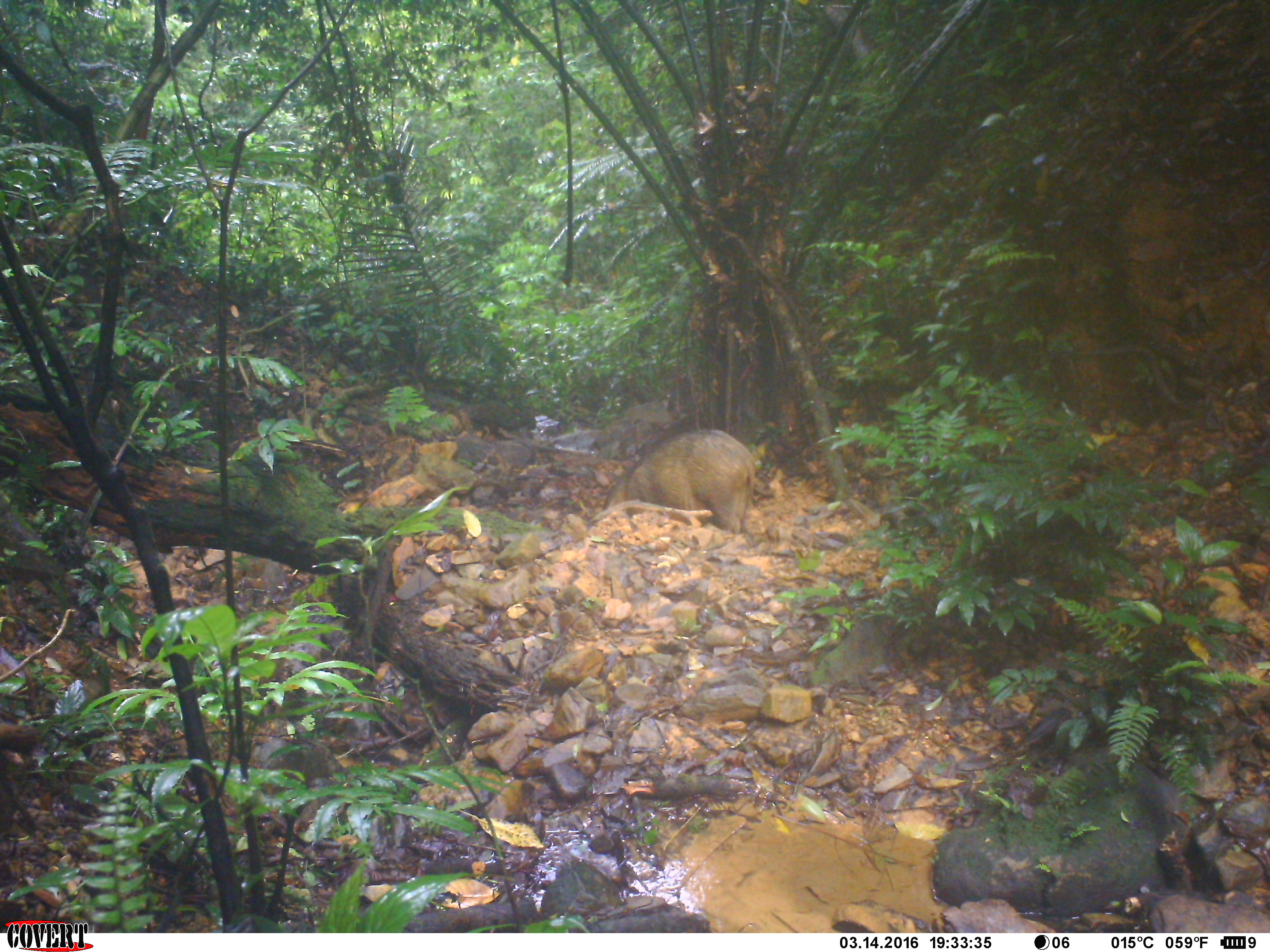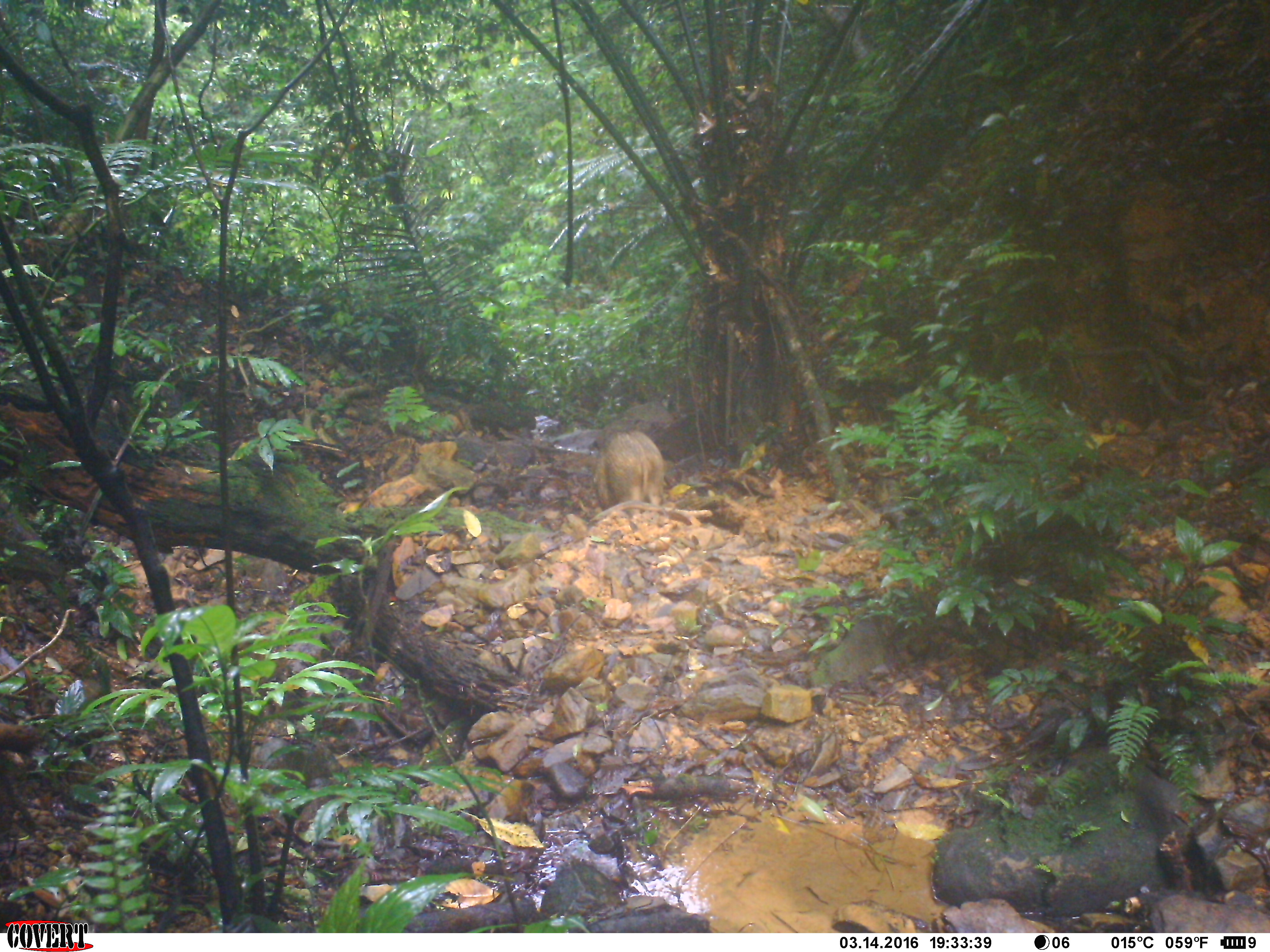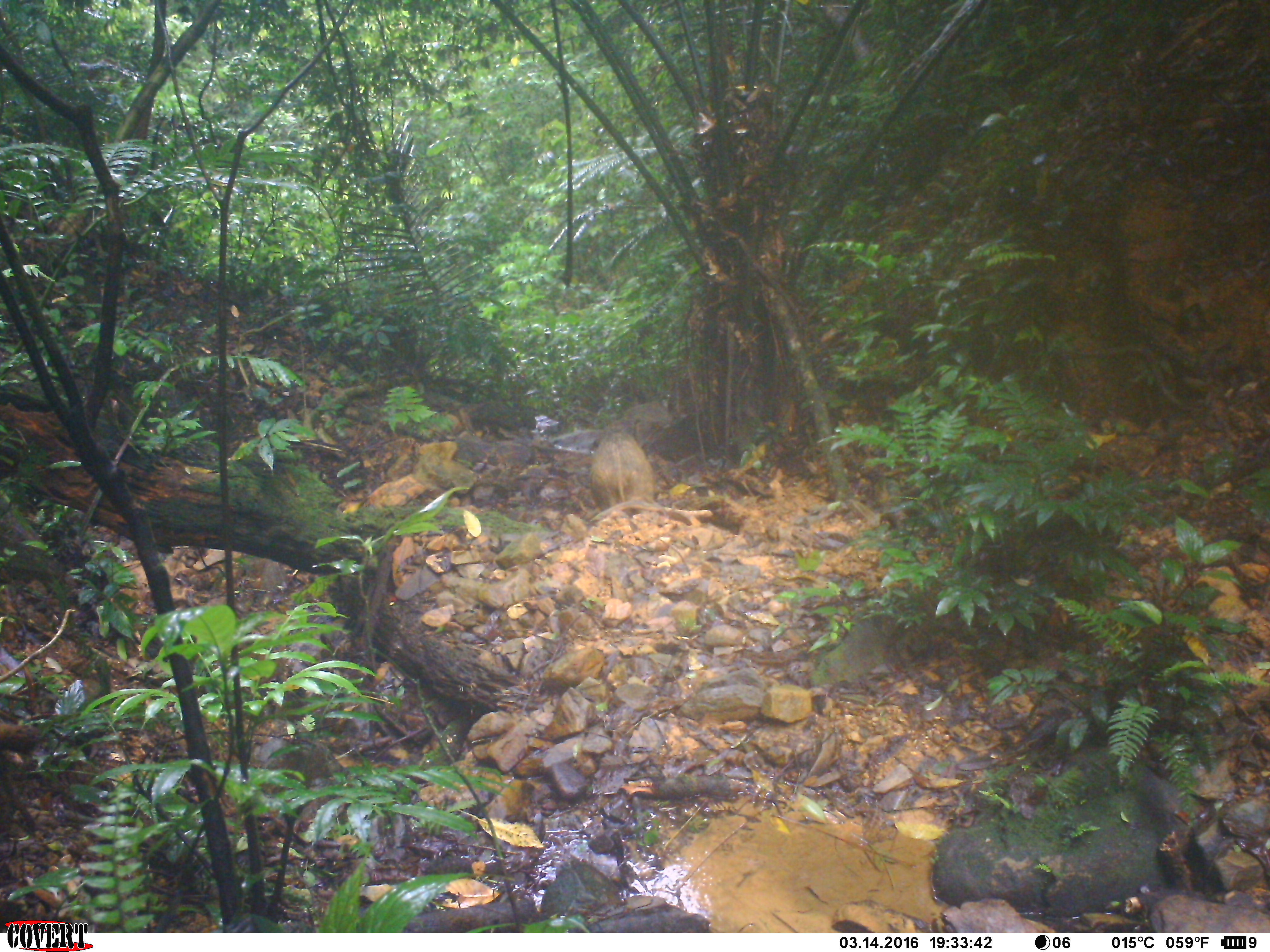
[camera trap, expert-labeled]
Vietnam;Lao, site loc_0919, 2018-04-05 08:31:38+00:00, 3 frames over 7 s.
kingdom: Animalia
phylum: Chordata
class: Mammalia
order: Artiodactyla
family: Suidae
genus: Sus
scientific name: Sus scrofa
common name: eurasian wild pig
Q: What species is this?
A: Eurasian wild pig (Sus scrofa).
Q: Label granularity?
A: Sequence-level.